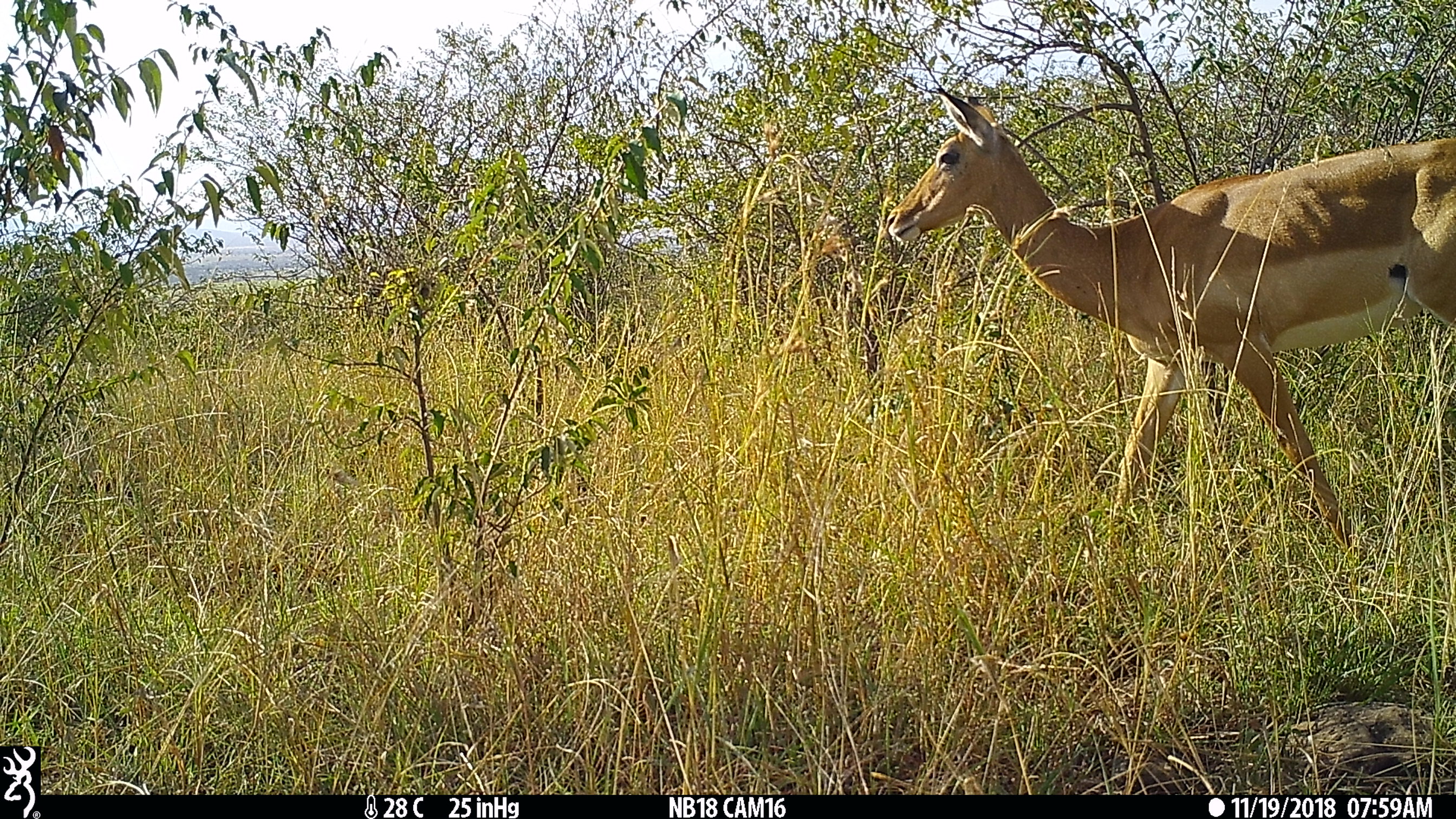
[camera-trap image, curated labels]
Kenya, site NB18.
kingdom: Animalia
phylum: Chordata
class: Mammalia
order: Artiodactyla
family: Bovidae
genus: Aepyceros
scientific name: Aepyceros melampus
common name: impala